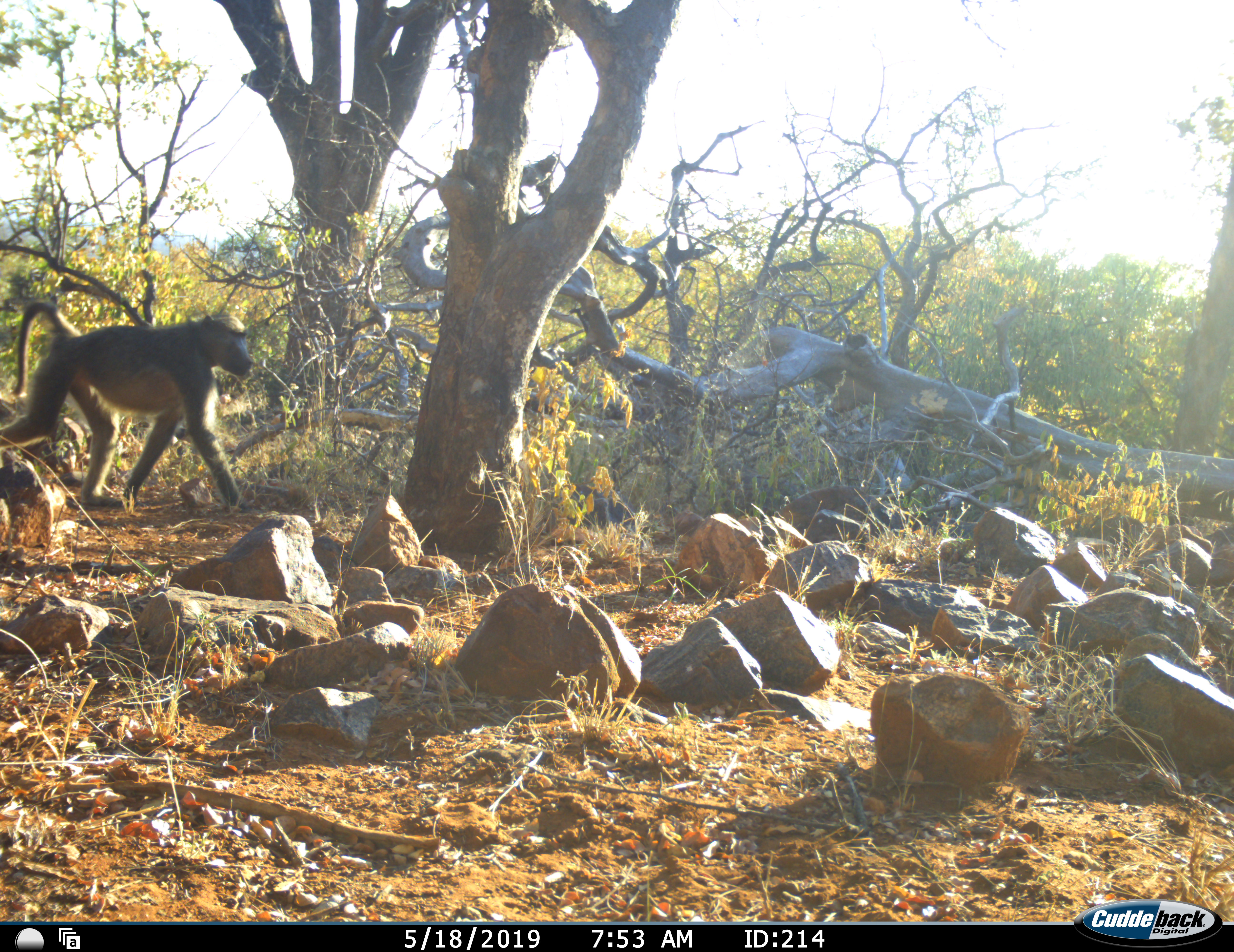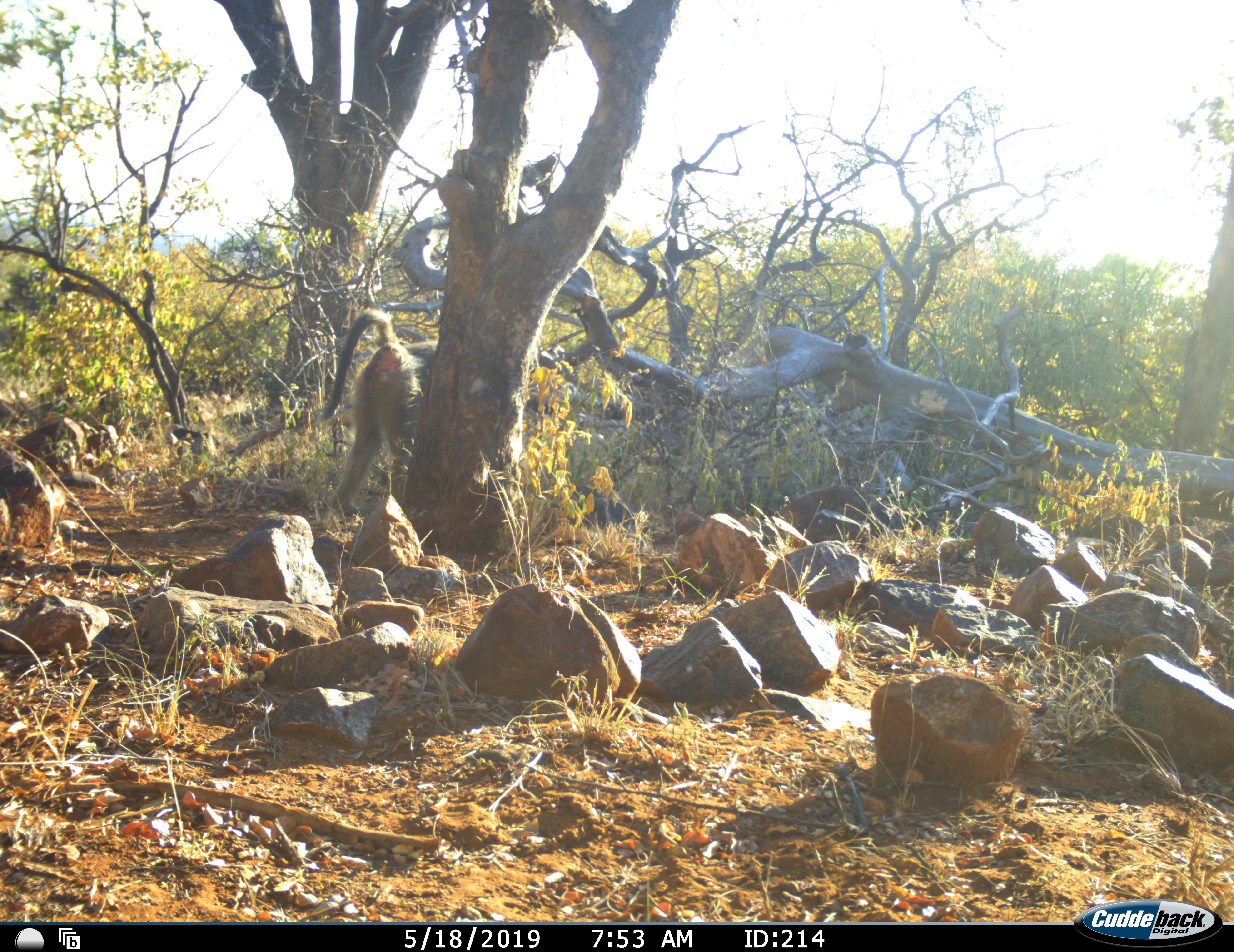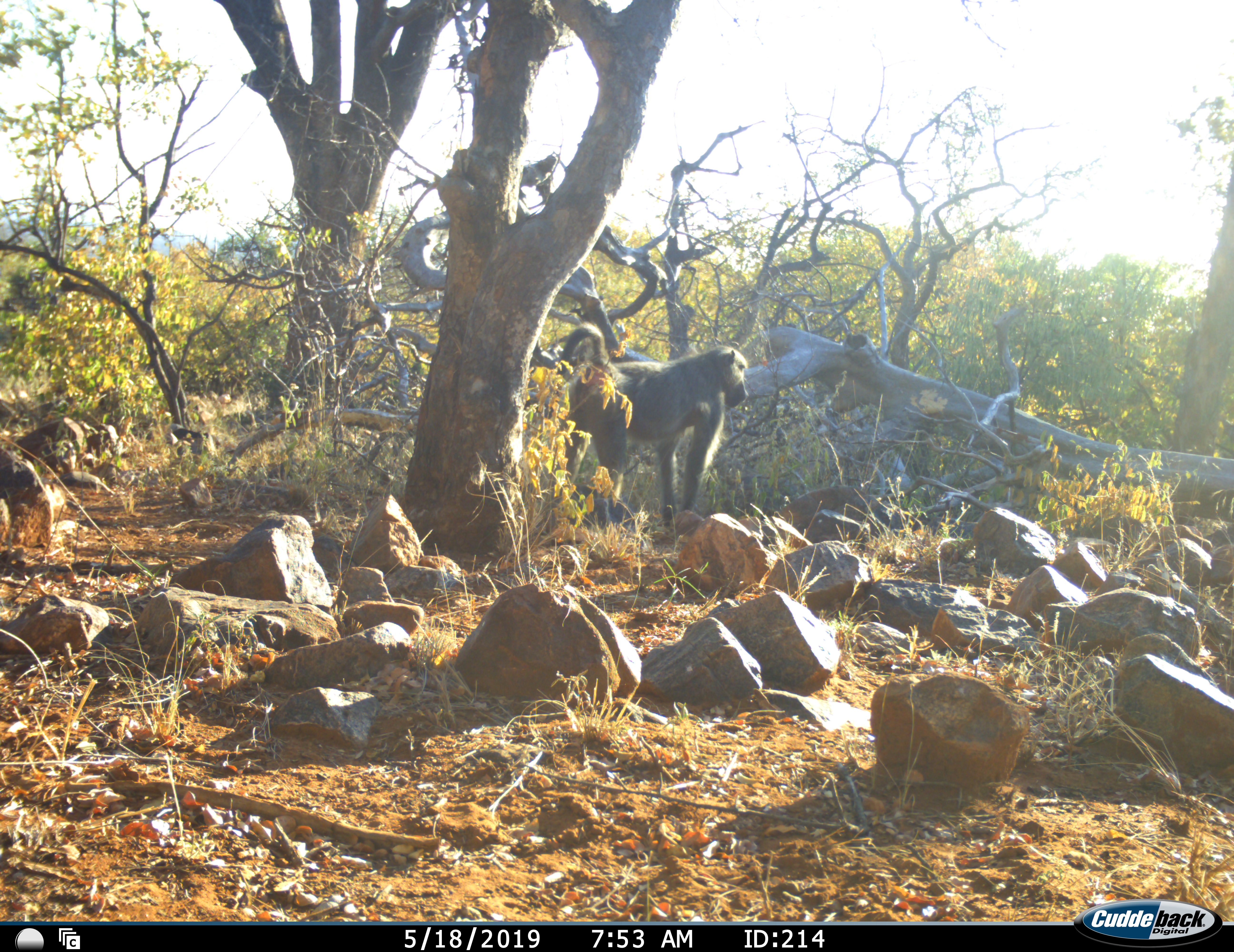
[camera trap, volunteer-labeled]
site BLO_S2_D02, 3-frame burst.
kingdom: Animalia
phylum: Chordata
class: Mammalia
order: Primates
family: Cercopithecidae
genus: Papio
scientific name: Papio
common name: baboon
Baboon (Papio), count 1. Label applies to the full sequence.